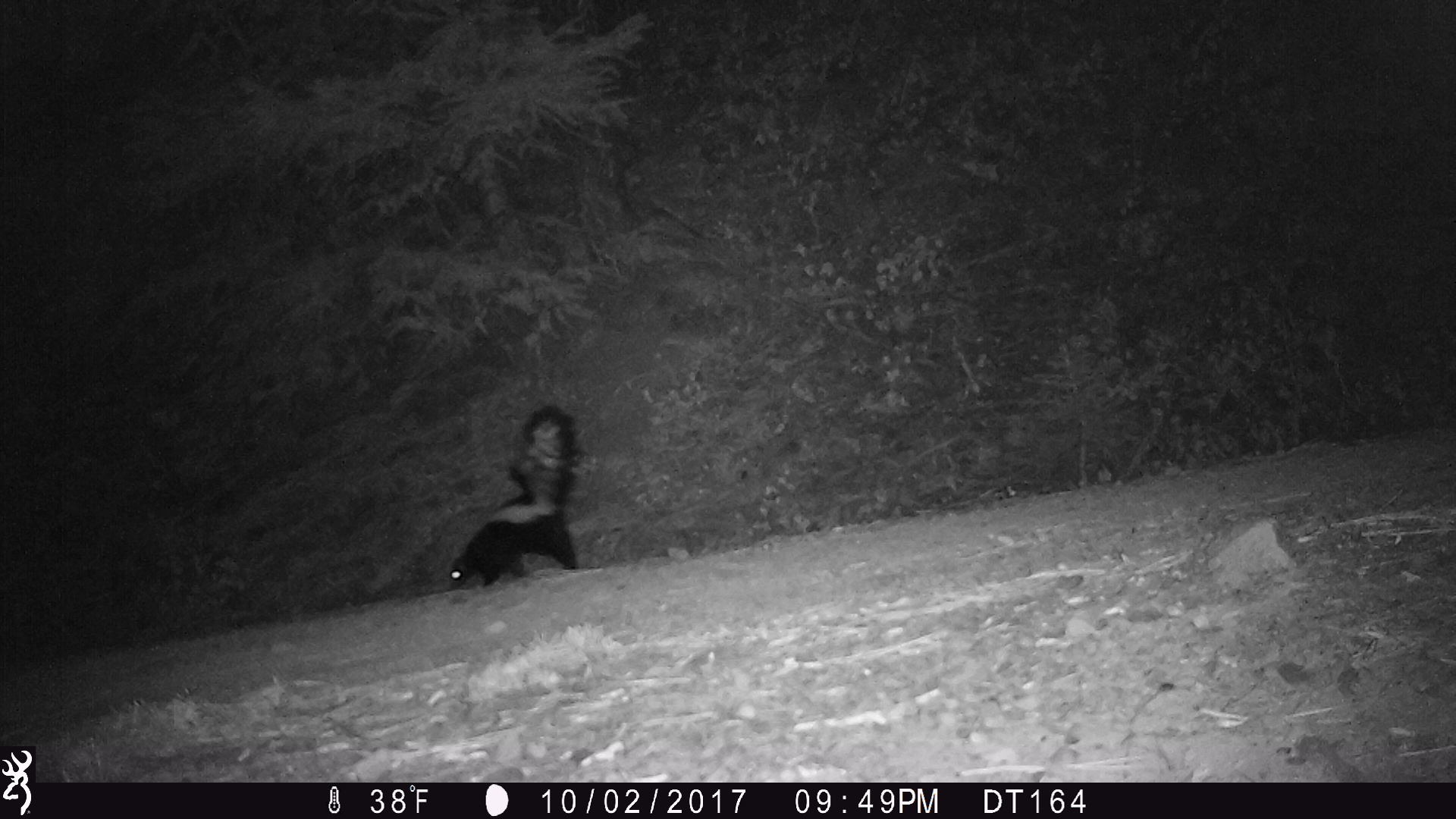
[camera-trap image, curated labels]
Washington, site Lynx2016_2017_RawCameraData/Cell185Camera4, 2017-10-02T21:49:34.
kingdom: Animalia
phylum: Chordata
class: Mammalia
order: Carnivora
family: Mephitidae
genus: Mephitis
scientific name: Mephitis mephitis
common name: striped skunk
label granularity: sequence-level